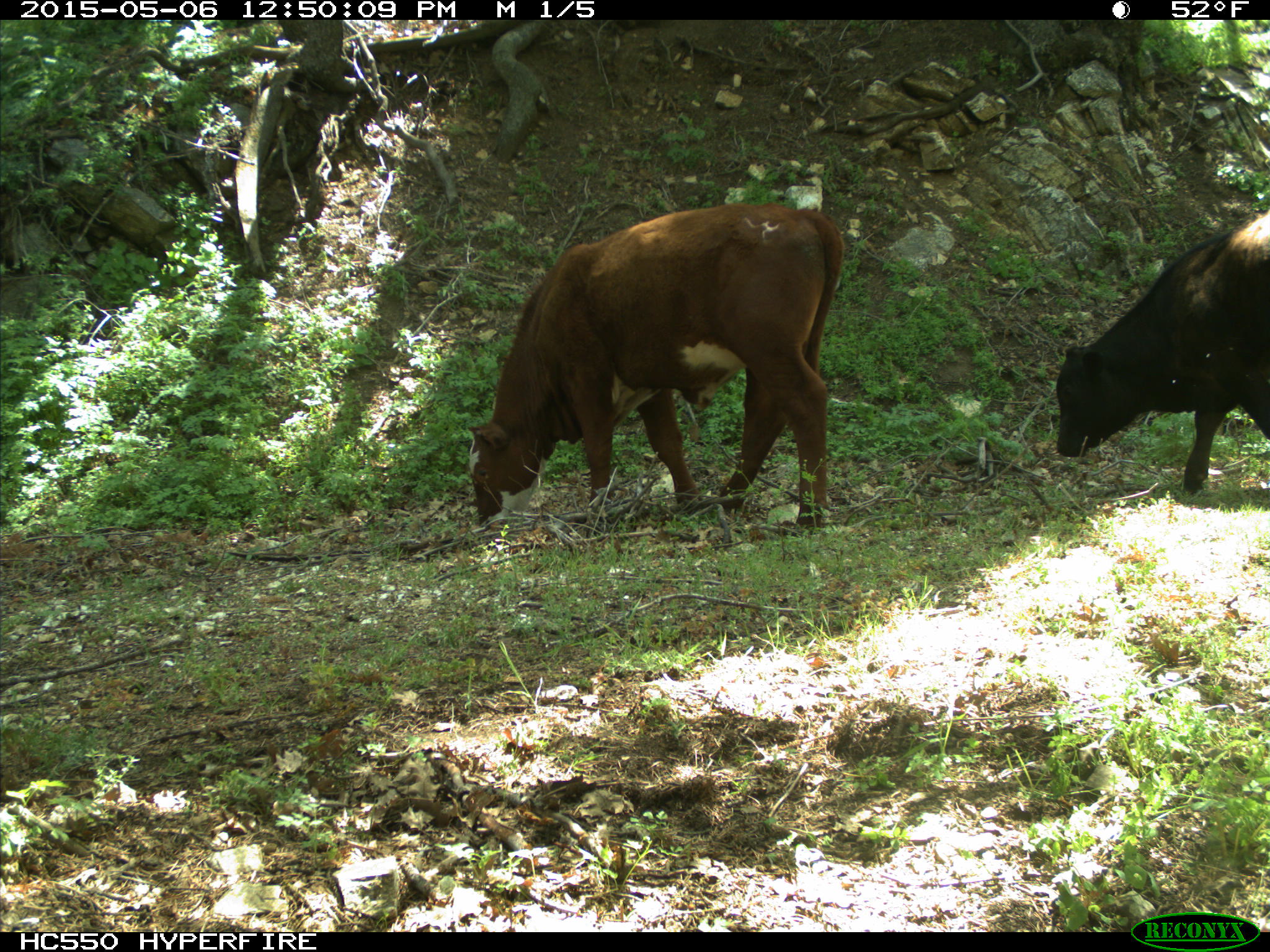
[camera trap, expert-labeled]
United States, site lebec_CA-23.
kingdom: Animalia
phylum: Chordata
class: Mammalia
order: Artiodactyla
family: Bovidae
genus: Bos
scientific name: Bos taurus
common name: domestic cow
Bos taurus (domestic cow).